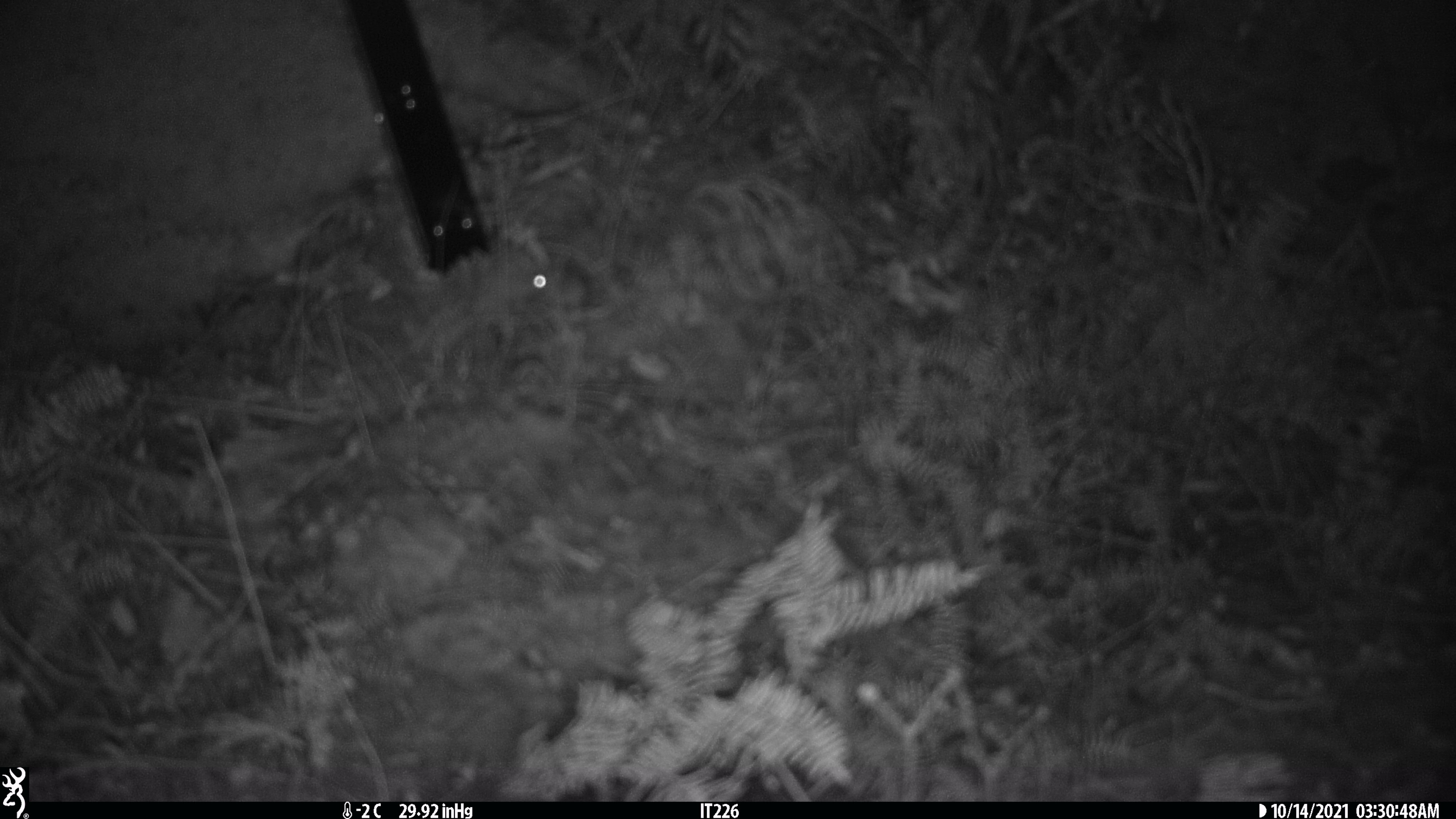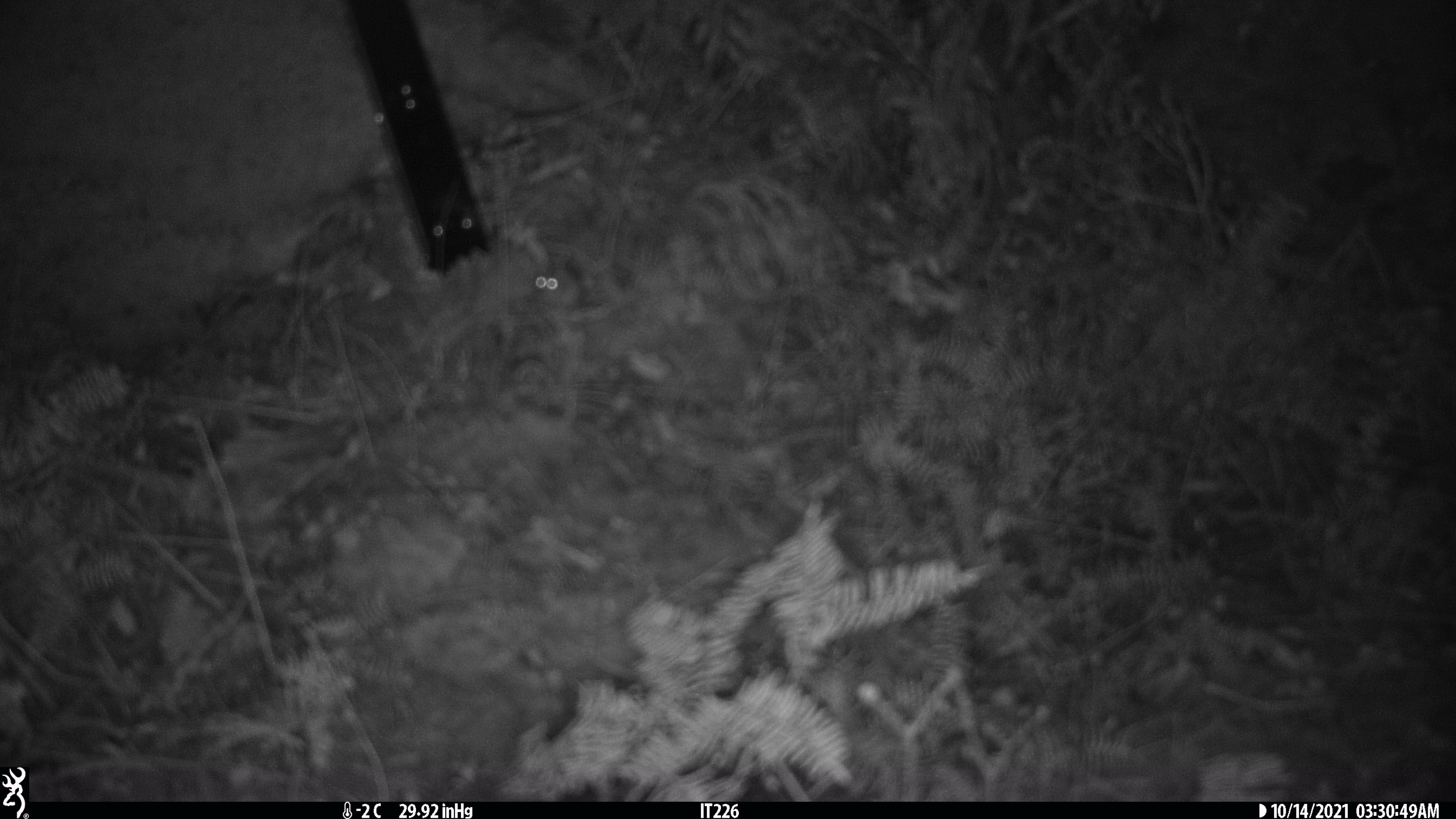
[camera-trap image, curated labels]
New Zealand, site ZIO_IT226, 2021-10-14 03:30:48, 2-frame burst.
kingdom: Animalia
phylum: Chordata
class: Mammalia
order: Rodentia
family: Muridae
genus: Mus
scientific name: Mus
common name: mouse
Mouse (Mus).